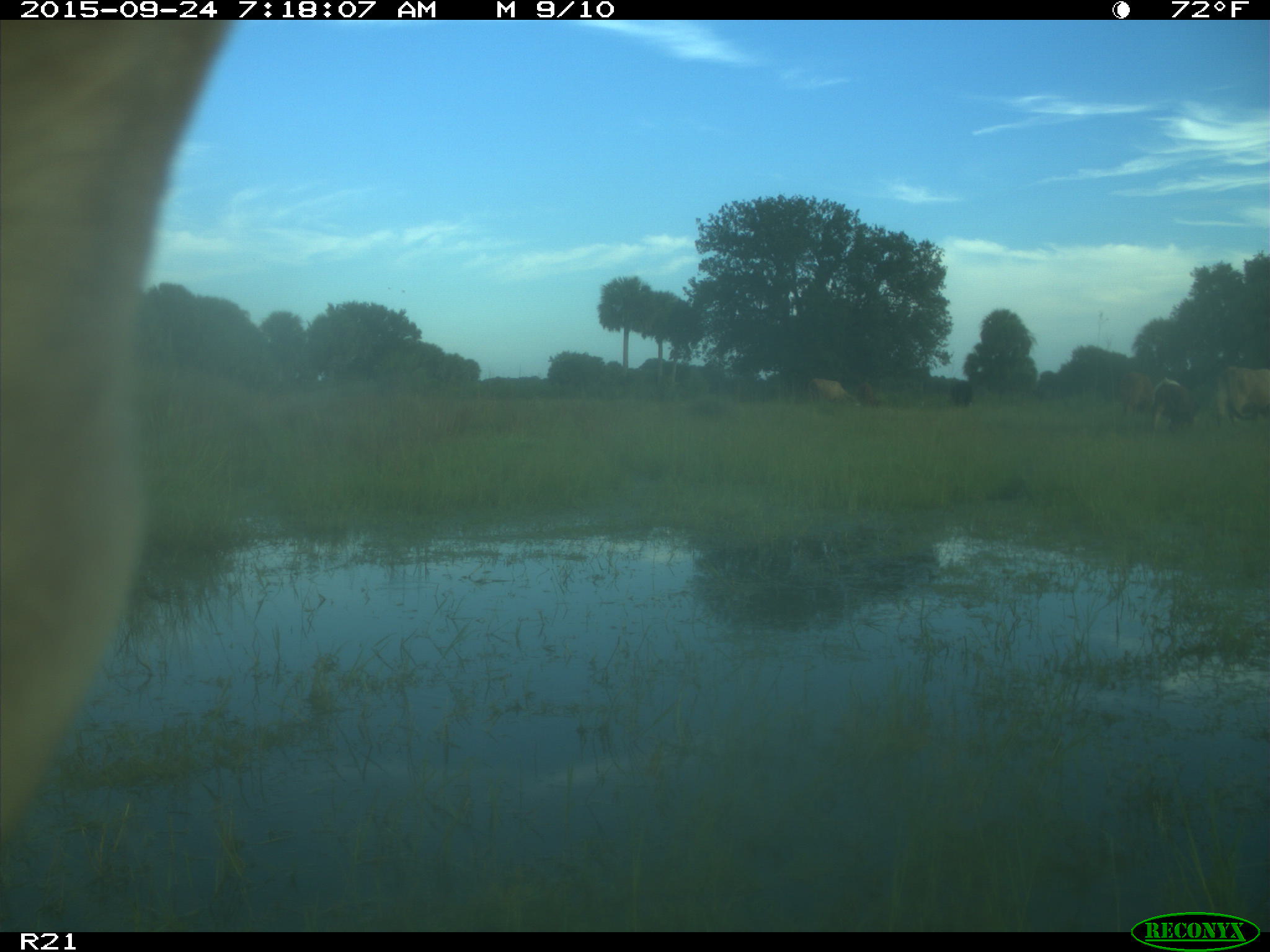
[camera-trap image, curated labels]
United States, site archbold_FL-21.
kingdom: Animalia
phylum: Chordata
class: Mammalia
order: Artiodactyla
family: Bovidae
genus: Bos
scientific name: Bos taurus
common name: domestic cow